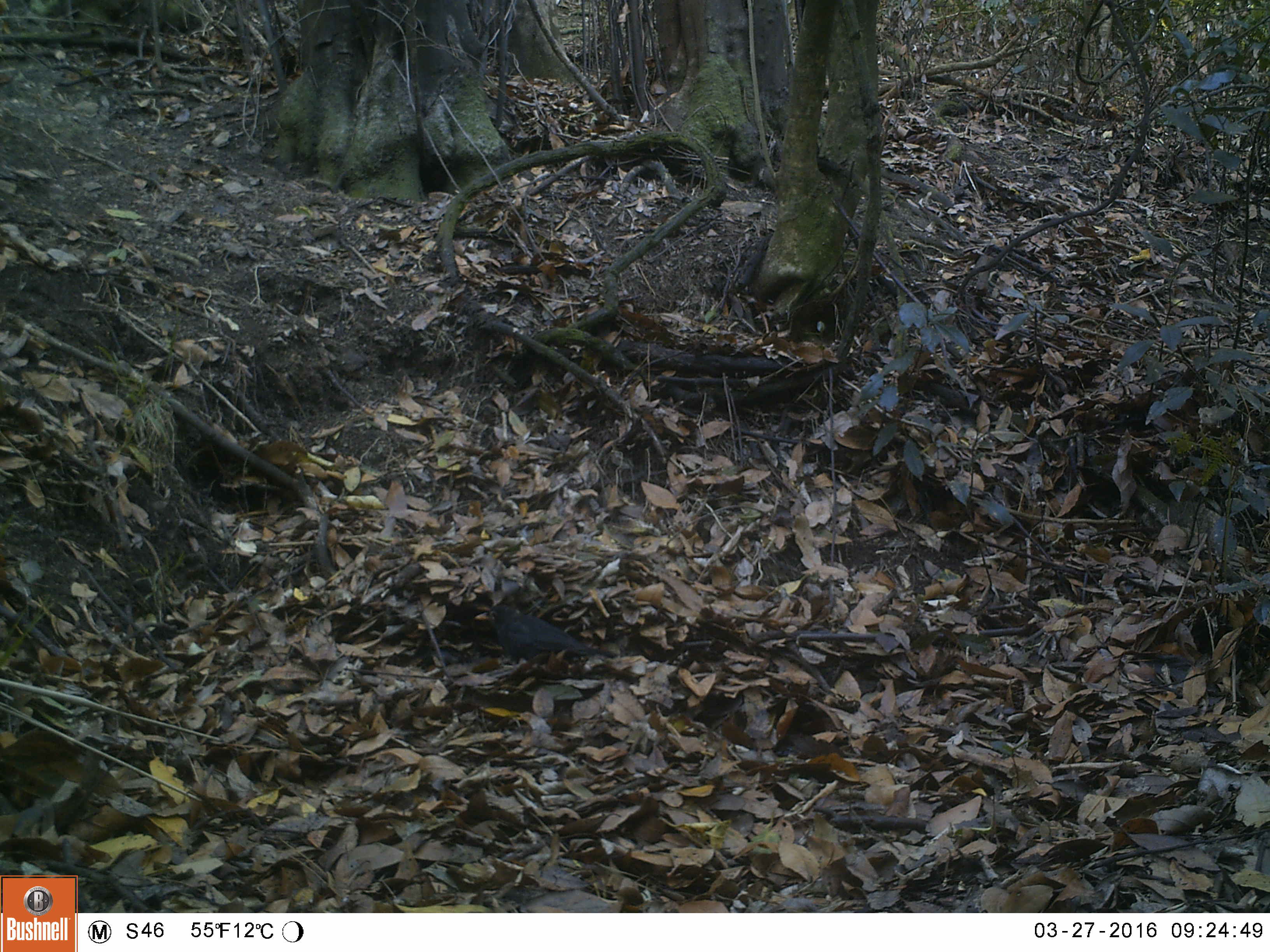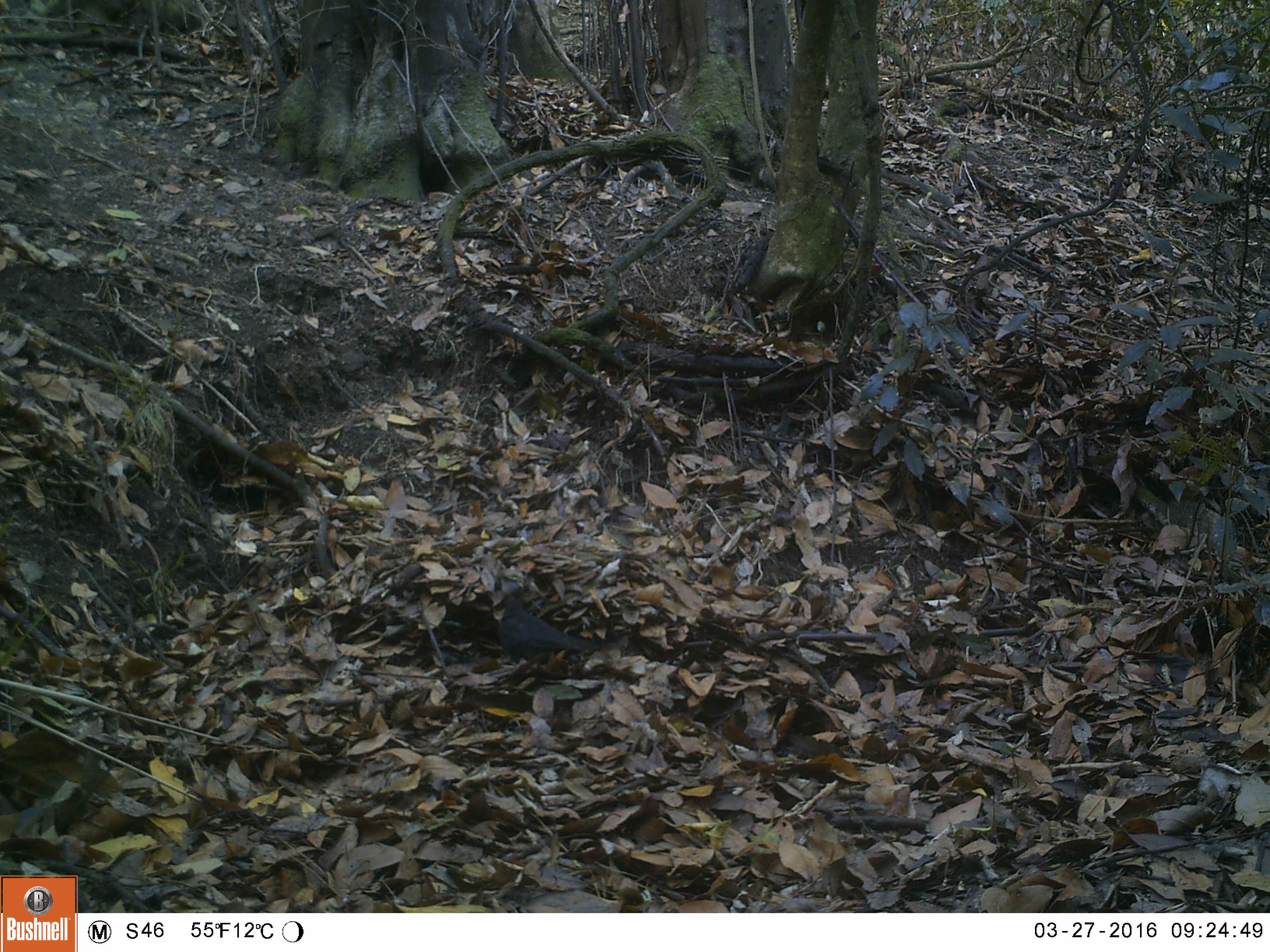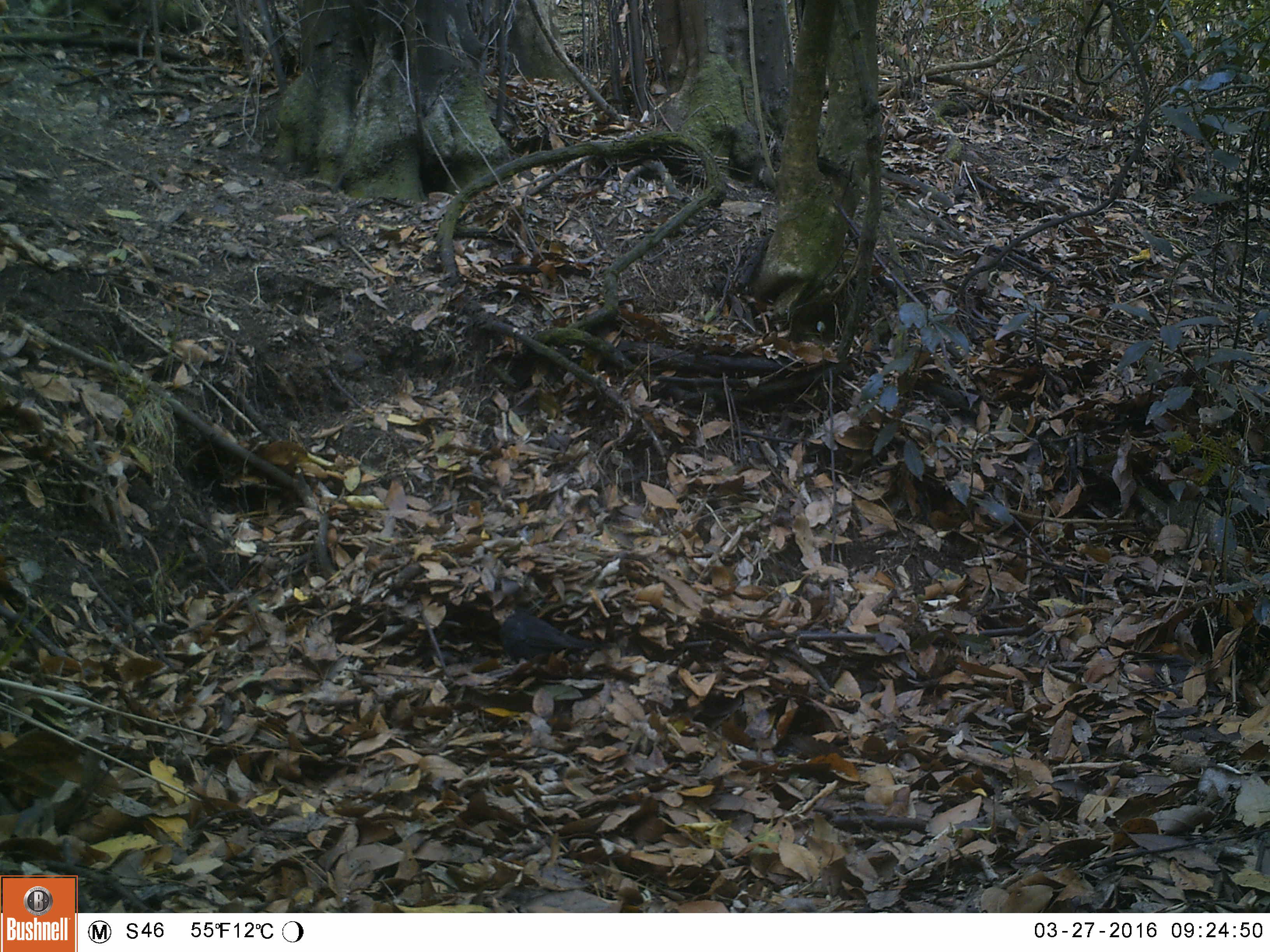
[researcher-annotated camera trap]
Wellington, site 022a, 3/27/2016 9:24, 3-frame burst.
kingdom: Animalia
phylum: Chordata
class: Aves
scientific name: Aves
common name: bird